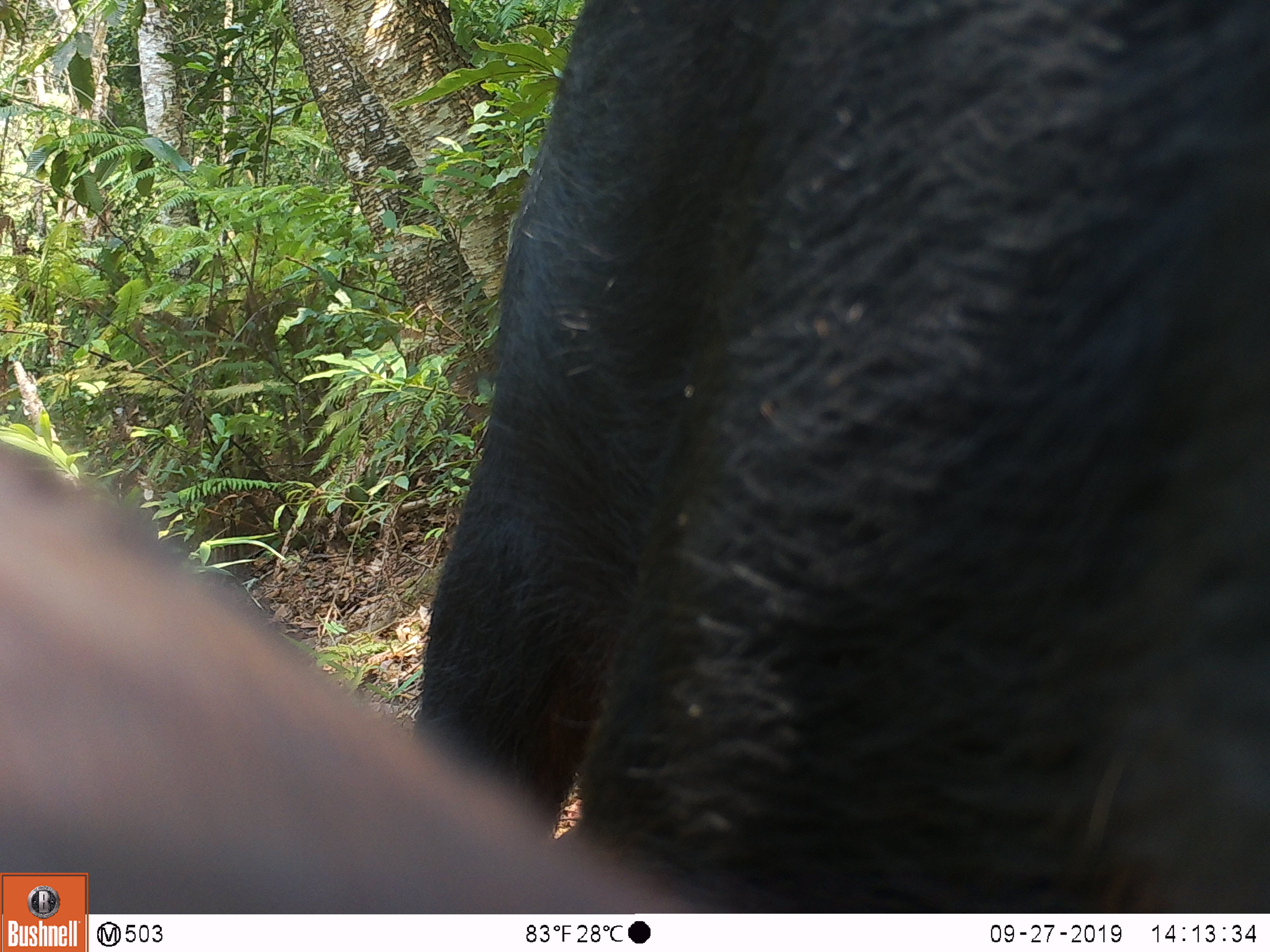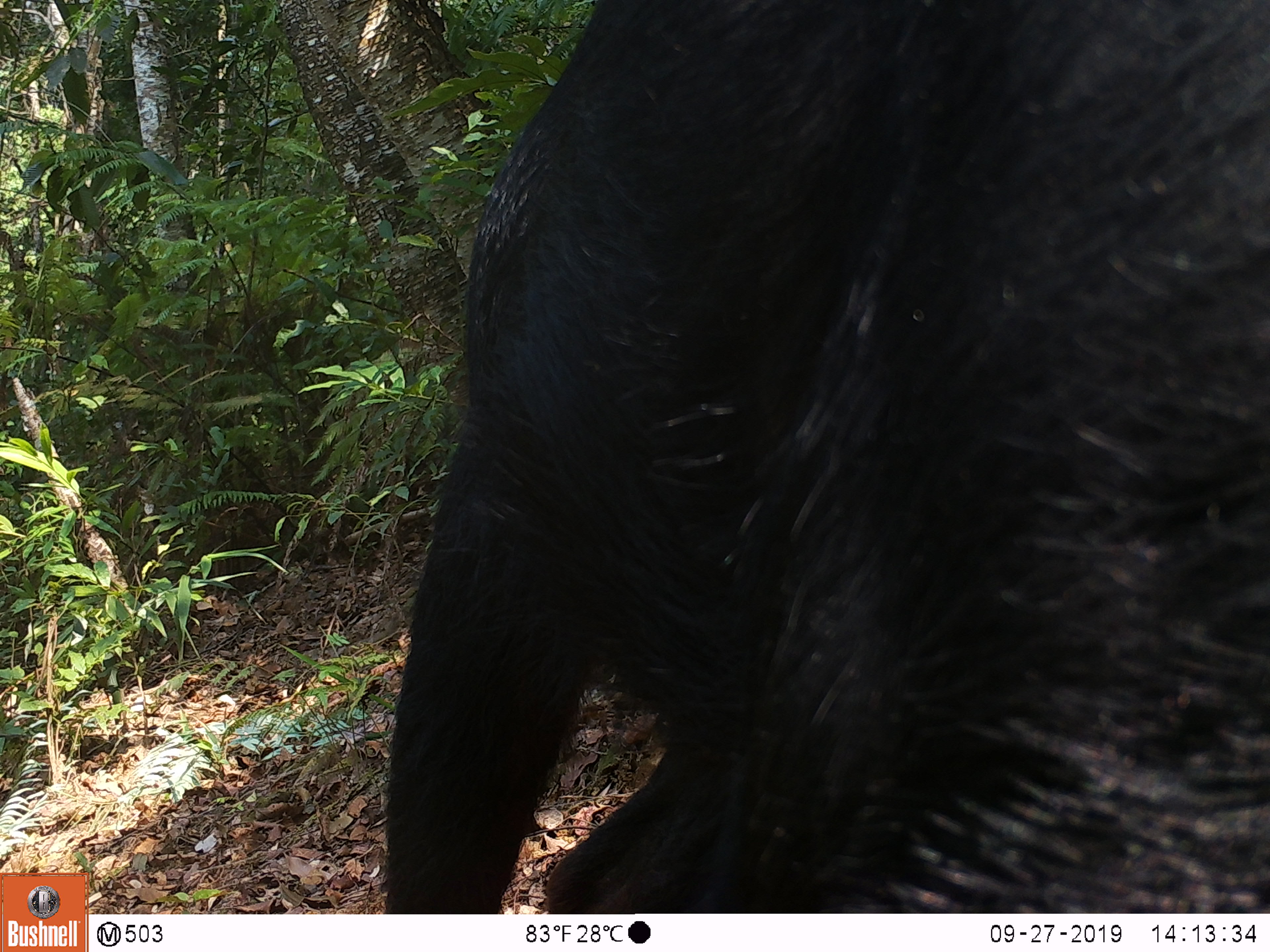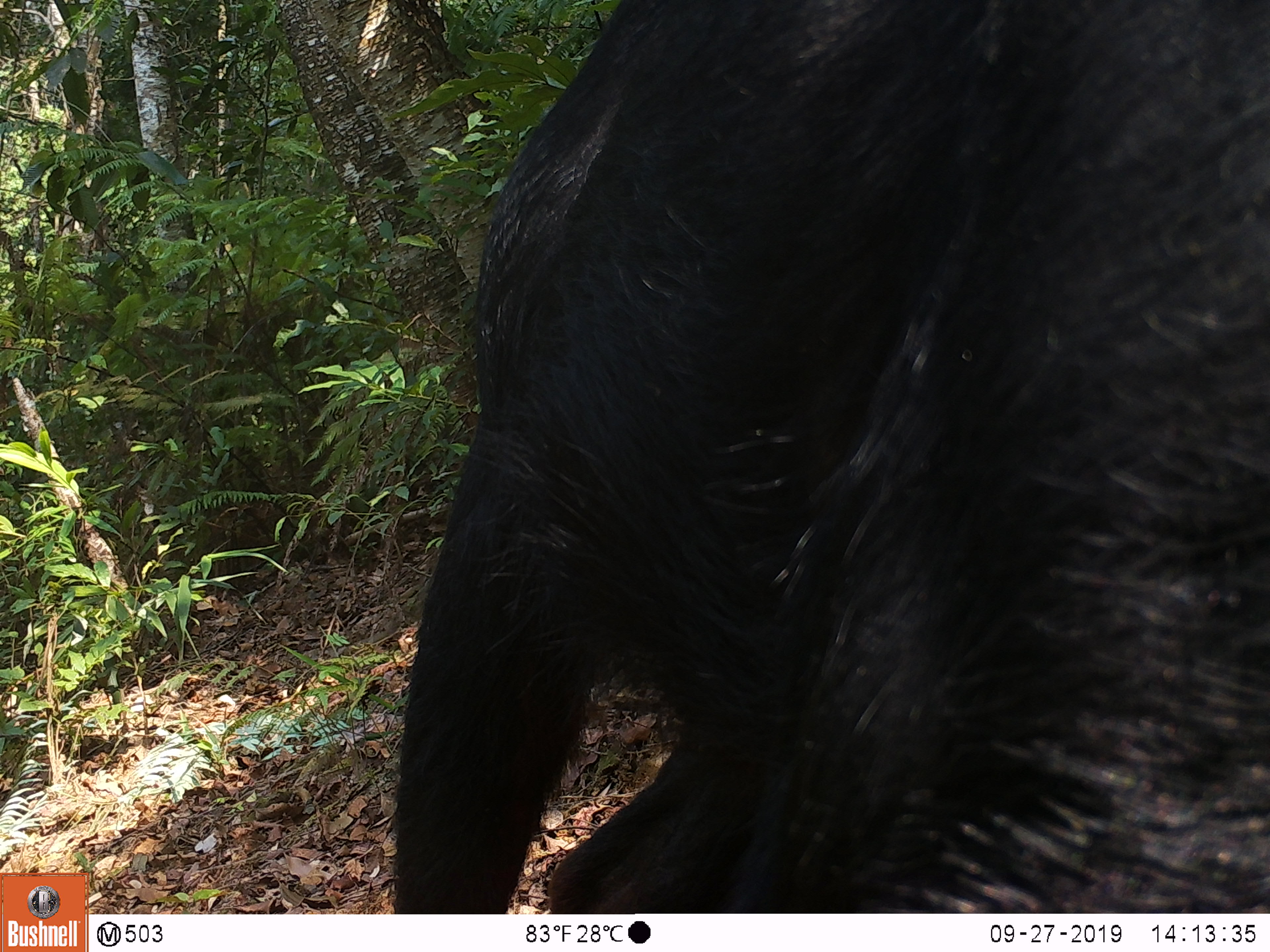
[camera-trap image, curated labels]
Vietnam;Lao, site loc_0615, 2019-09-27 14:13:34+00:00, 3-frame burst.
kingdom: Animalia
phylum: Chordata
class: Mammalia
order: Artiodactyla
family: Bovidae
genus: Capricornis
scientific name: Capricornis sumatraensis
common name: chinese serow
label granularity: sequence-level